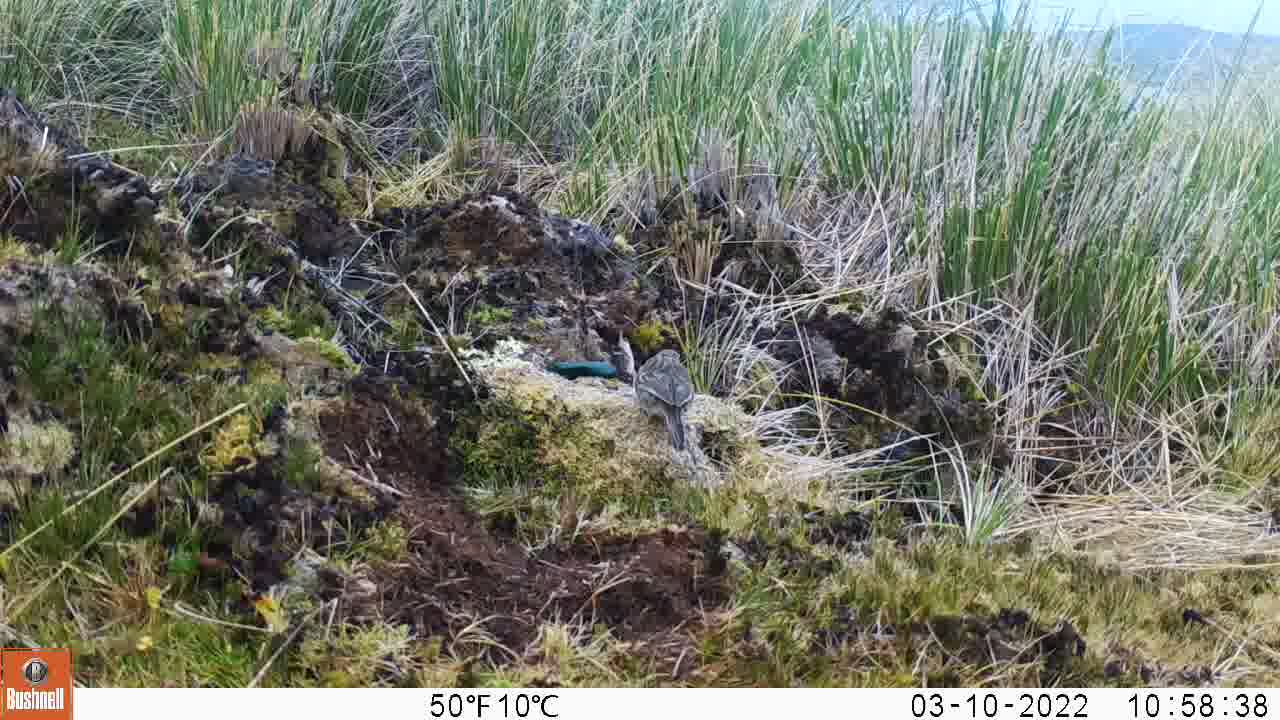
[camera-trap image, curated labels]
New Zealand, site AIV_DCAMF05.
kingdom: Animalia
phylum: Chordata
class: Aves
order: Passeriformes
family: Motacillidae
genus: Anthus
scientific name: Anthus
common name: pipit